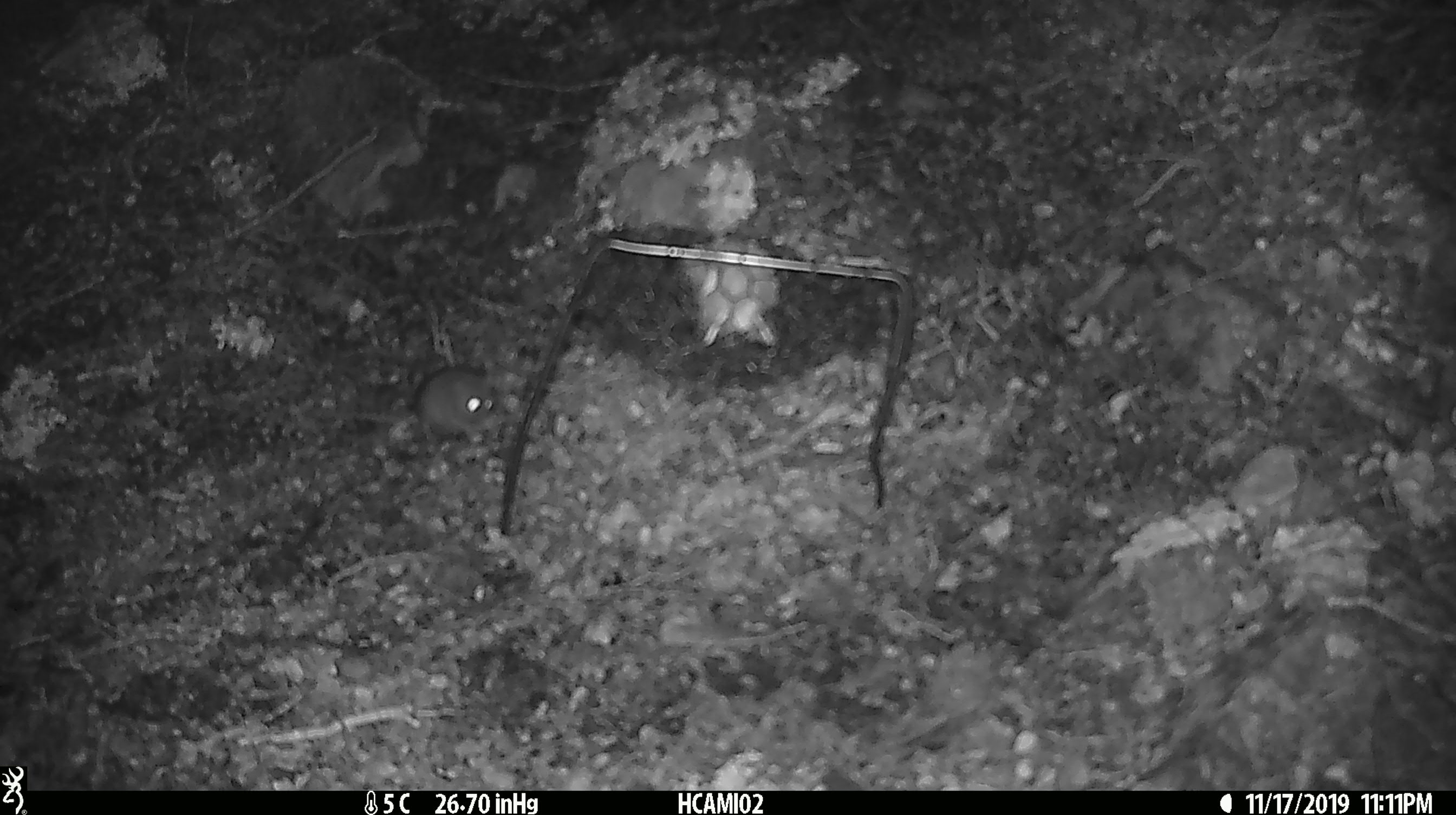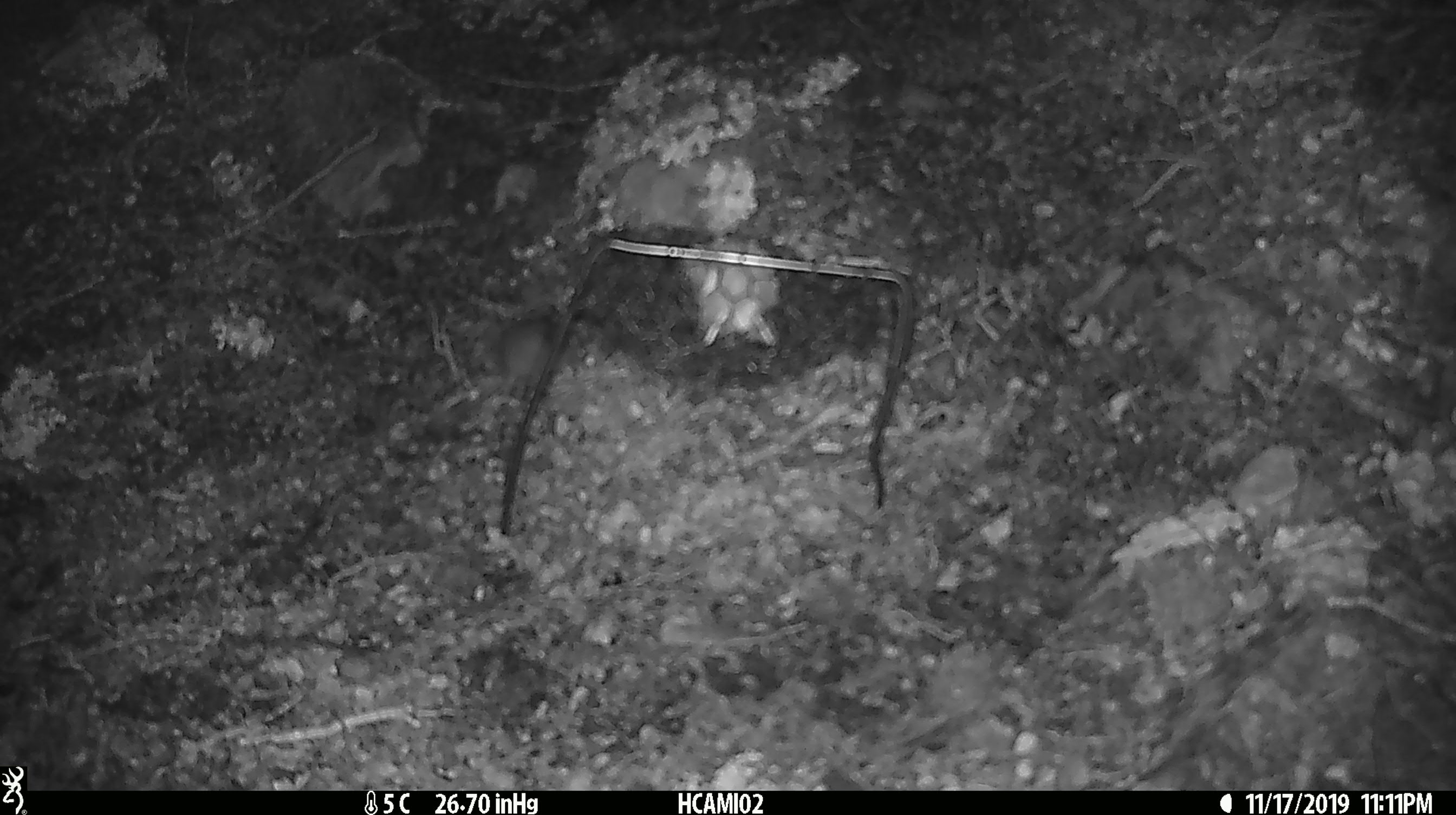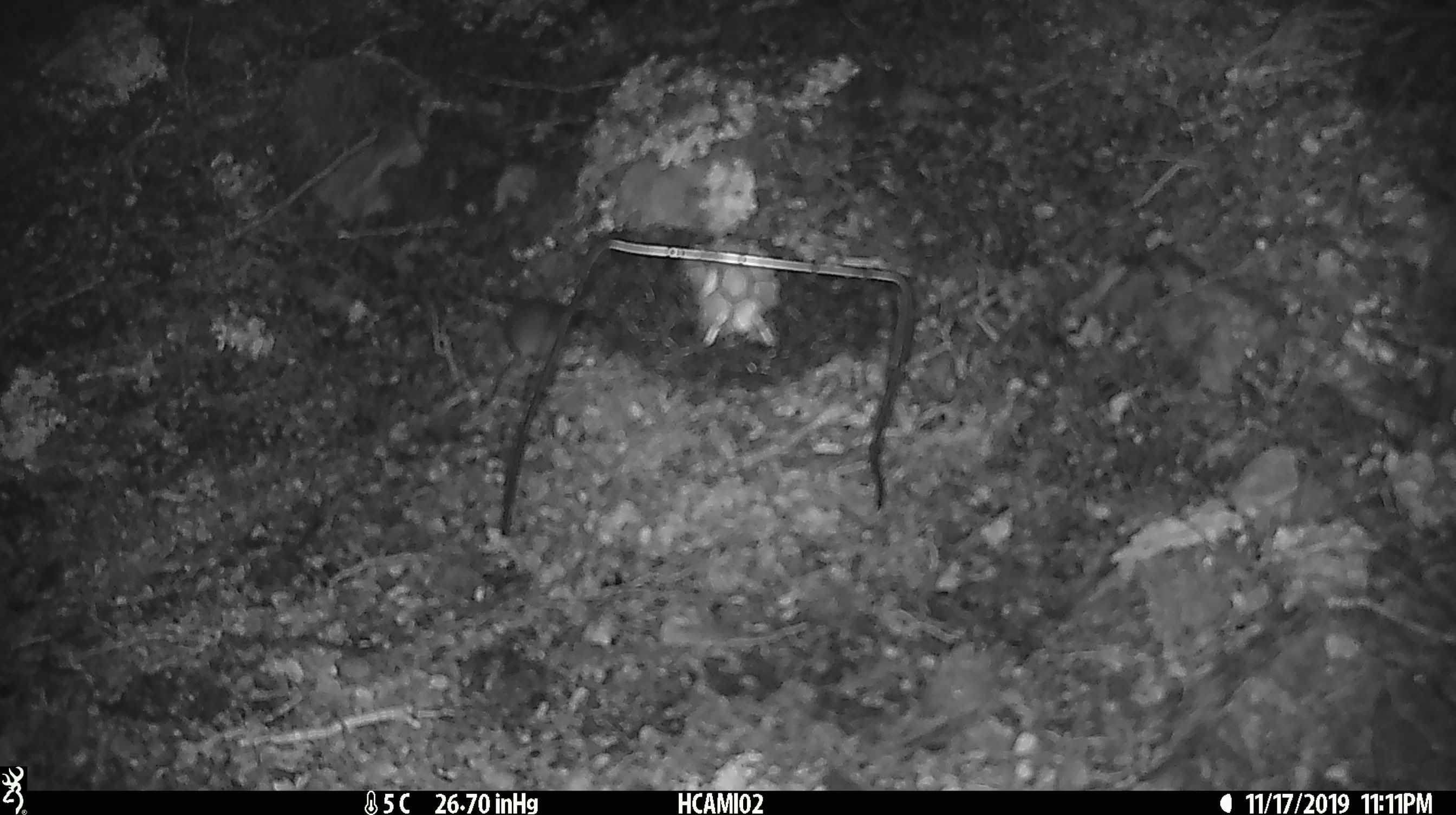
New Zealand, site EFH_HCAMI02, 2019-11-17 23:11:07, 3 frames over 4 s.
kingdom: Animalia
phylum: Chordata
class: Mammalia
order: Rodentia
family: Muridae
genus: Mus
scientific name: Mus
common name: mouse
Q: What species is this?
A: Mouse (Mus).